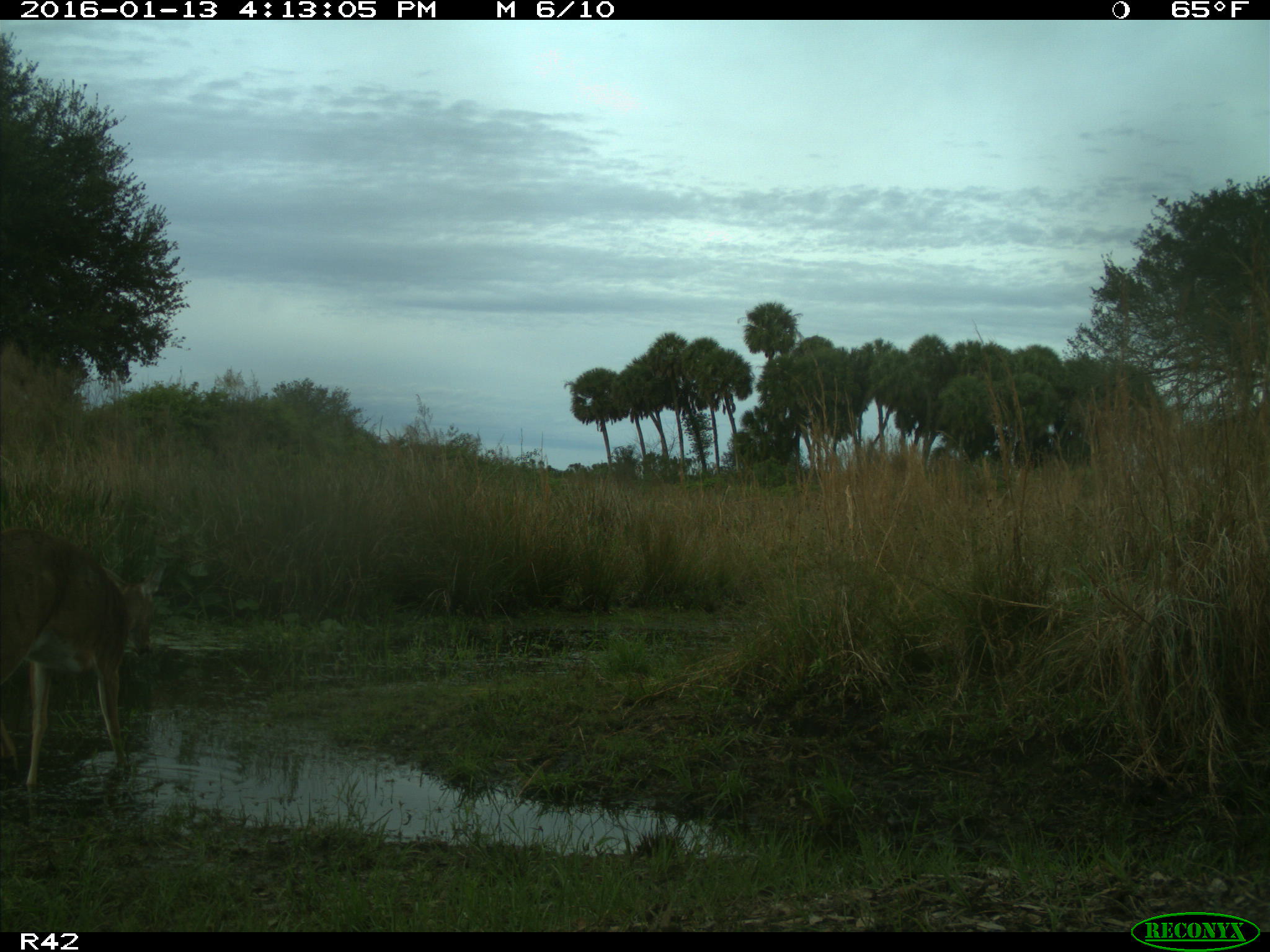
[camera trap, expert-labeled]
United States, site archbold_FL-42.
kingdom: Animalia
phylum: Chordata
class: Mammalia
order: Artiodactyla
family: Cervidae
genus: Odocoileus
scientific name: Odocoileus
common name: deer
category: unidentified deer